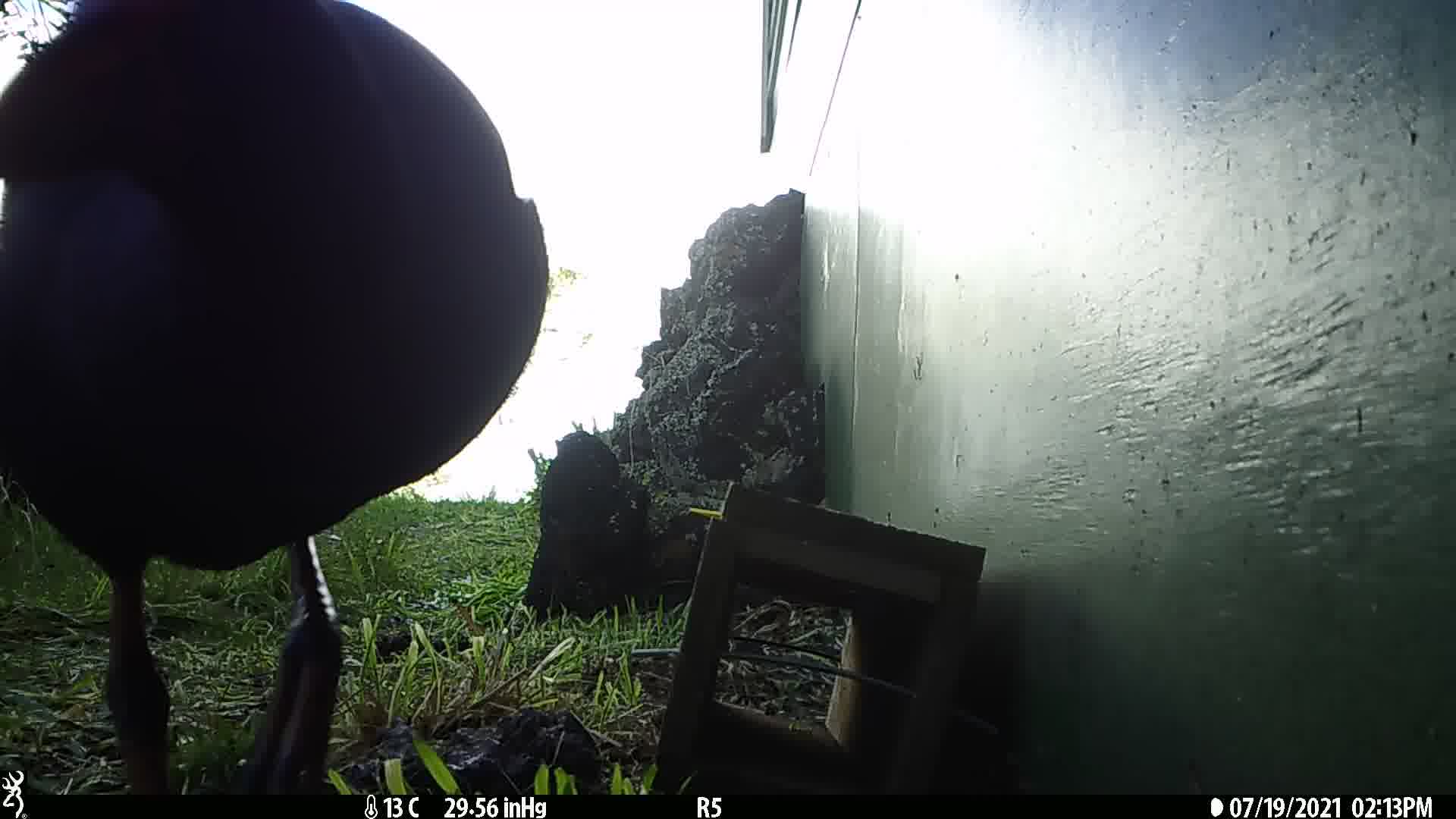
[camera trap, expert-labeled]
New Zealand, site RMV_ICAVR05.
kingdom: Animalia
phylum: Chordata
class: Aves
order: Gruiformes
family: Rallidae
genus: Porphyrio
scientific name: Porphyrio melanotus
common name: australasian swamphen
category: pukeko